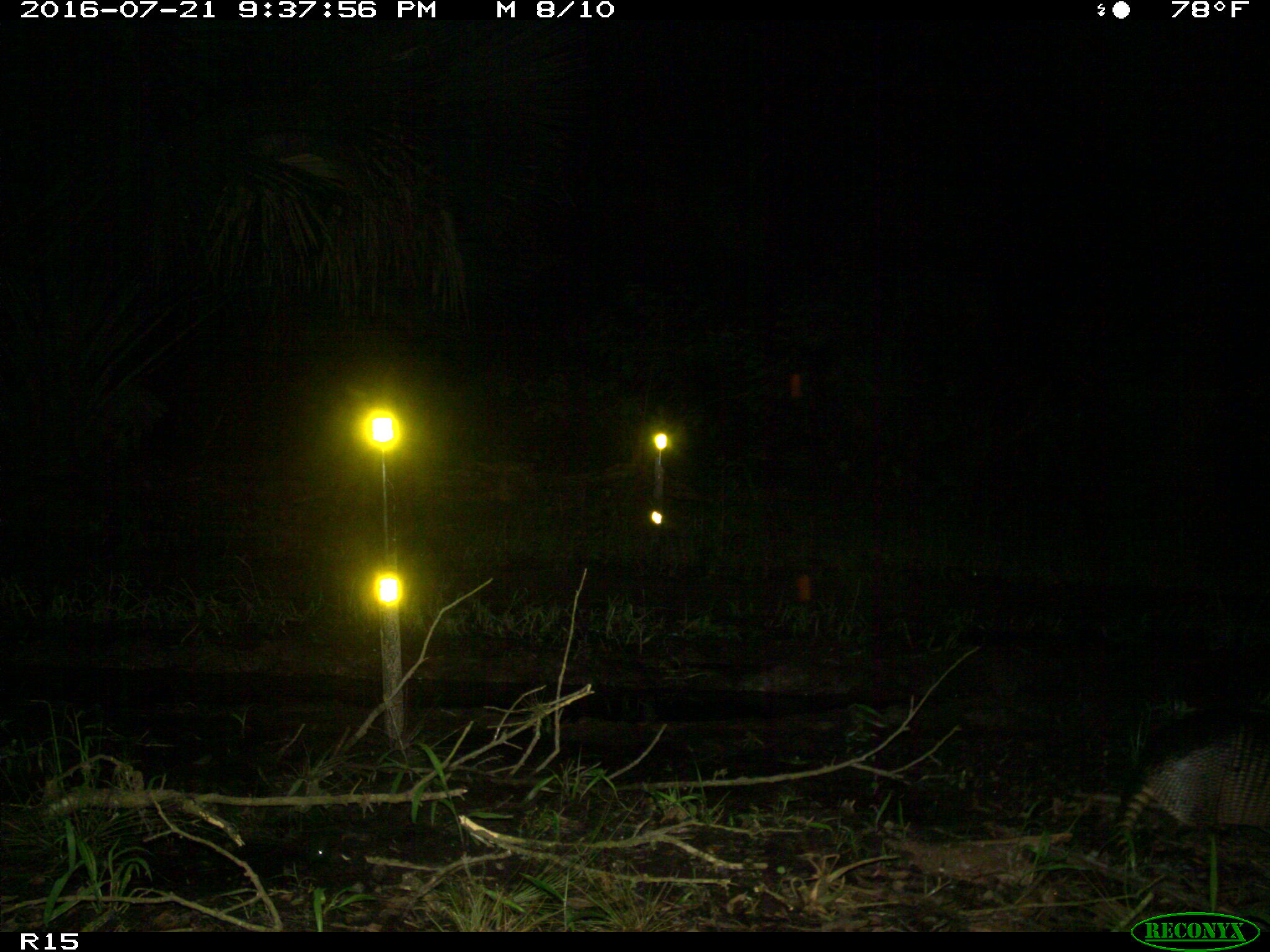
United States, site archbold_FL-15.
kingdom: Animalia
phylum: Chordata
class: Mammalia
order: Cingulata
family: Dasypodidae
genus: Dasypus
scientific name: Dasypus novemcinctus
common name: nine-banded armadillo